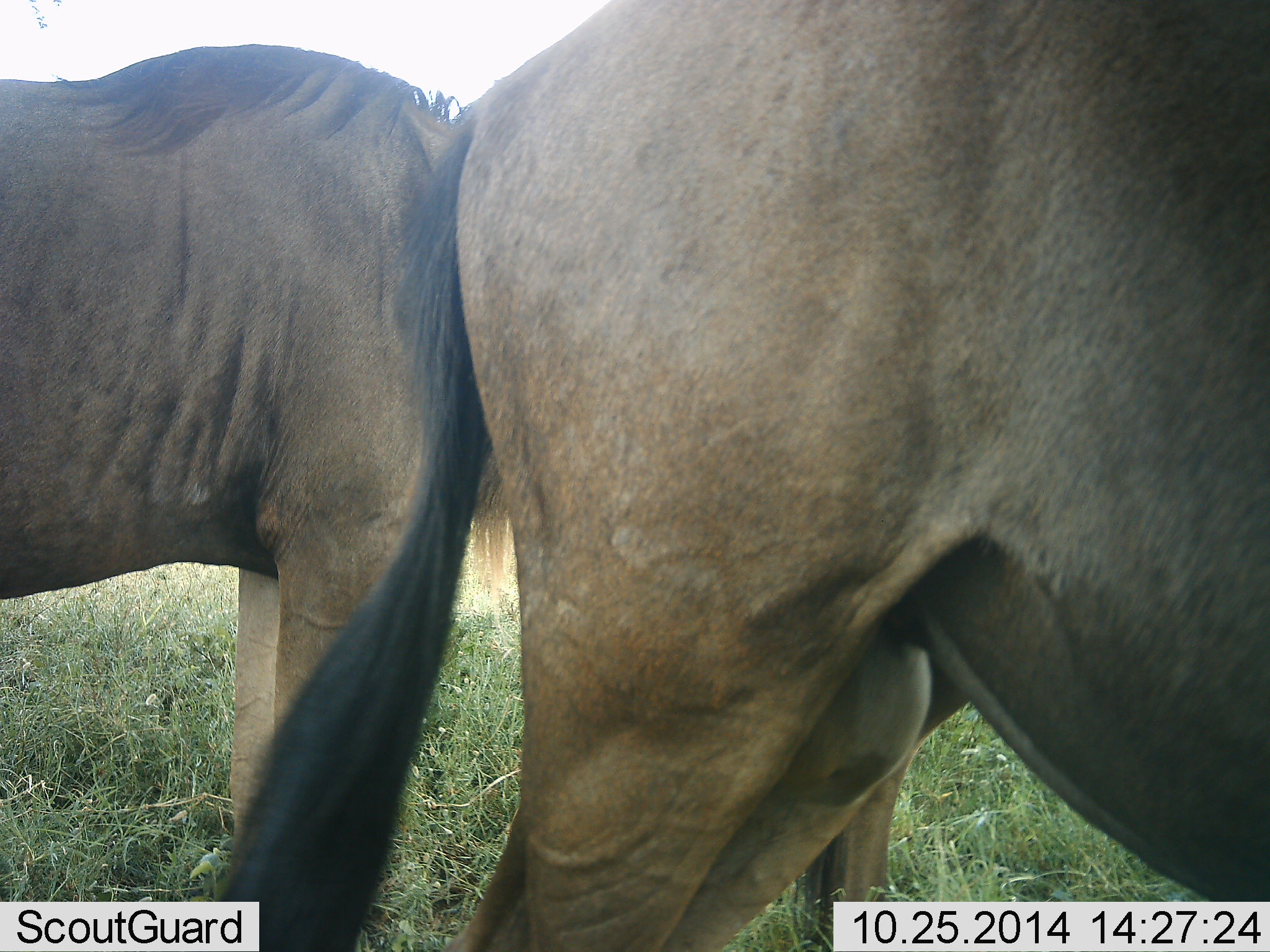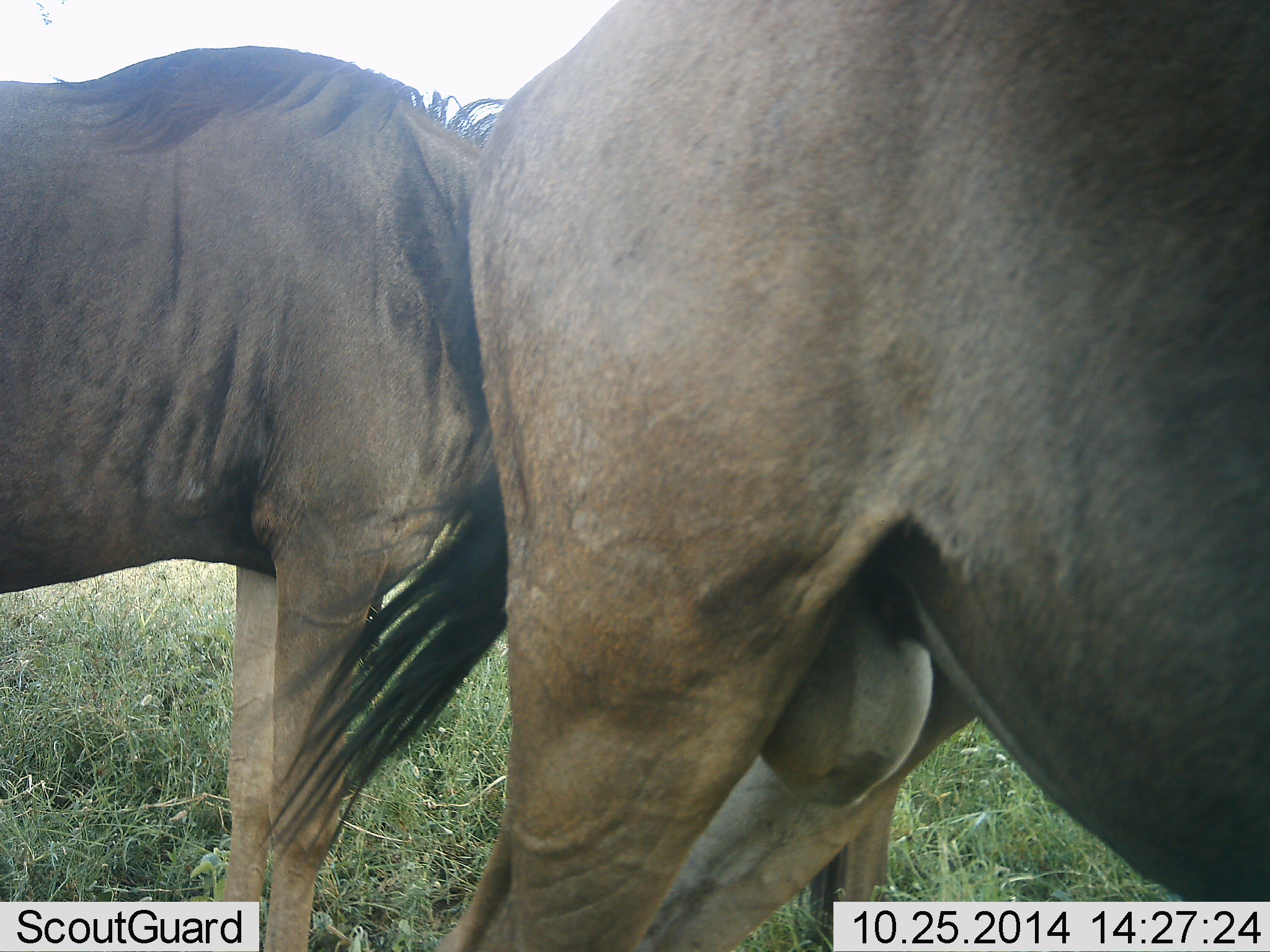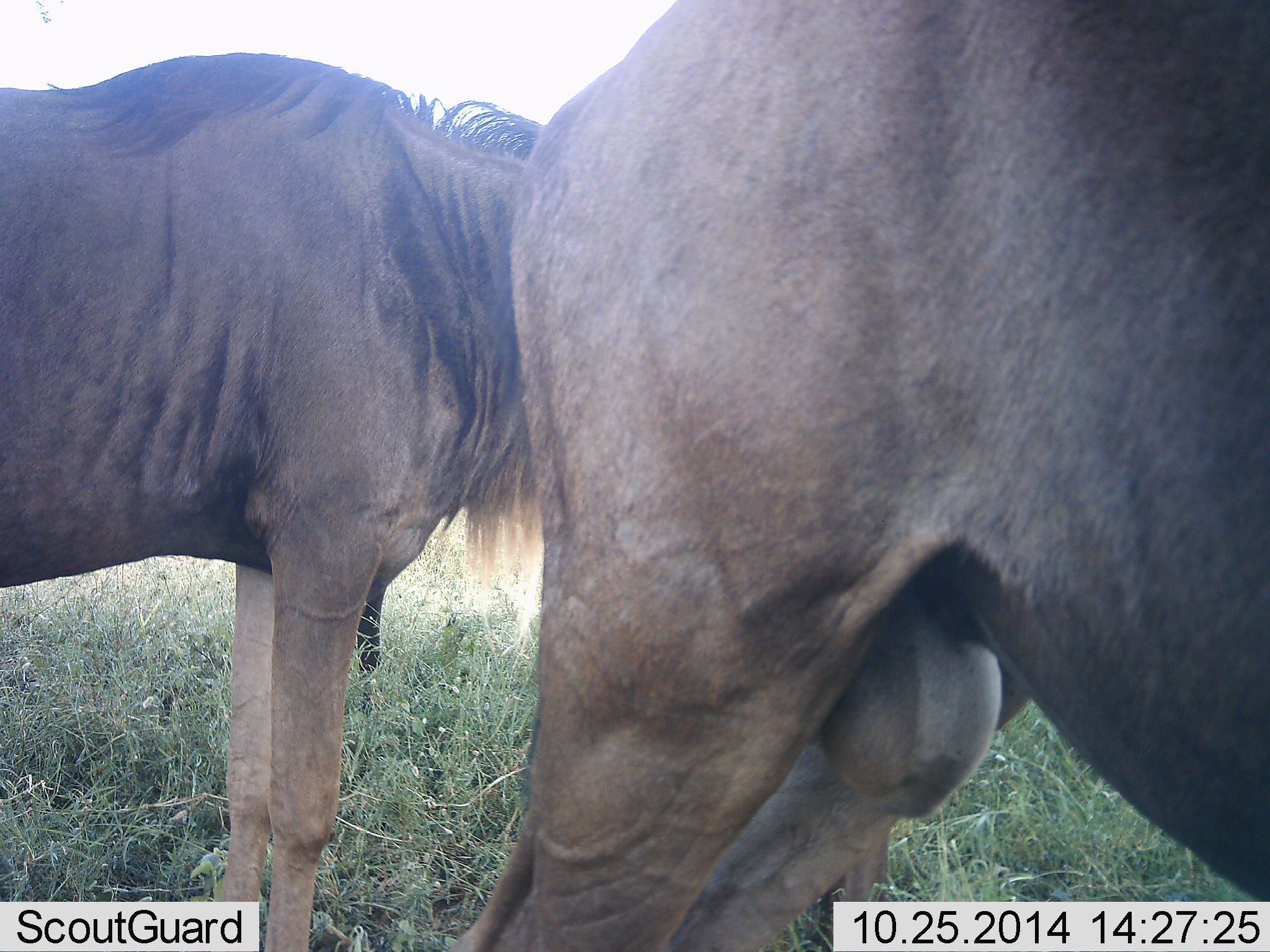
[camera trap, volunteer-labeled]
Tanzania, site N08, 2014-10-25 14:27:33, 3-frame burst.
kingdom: Animalia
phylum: Chordata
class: Mammalia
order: Artiodactyla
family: Bovidae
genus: Connochaetes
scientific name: Connochaetes taurinus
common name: blue wildebeest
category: wildebeest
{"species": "wildebeest (blue wildebeest) (Connochaetes taurinus)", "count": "2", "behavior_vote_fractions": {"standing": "80%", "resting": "0%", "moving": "10%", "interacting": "20%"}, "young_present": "0%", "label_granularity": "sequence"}